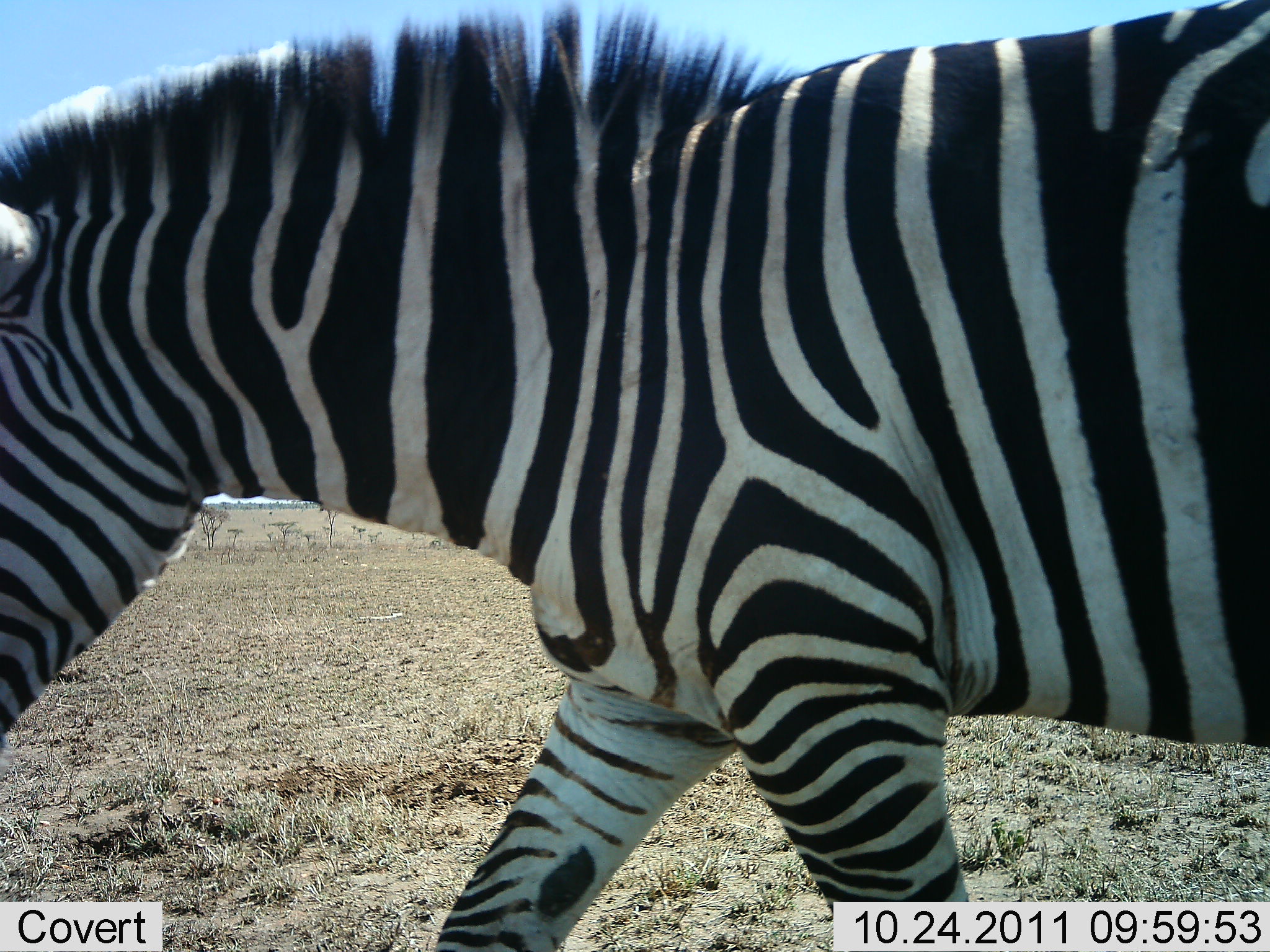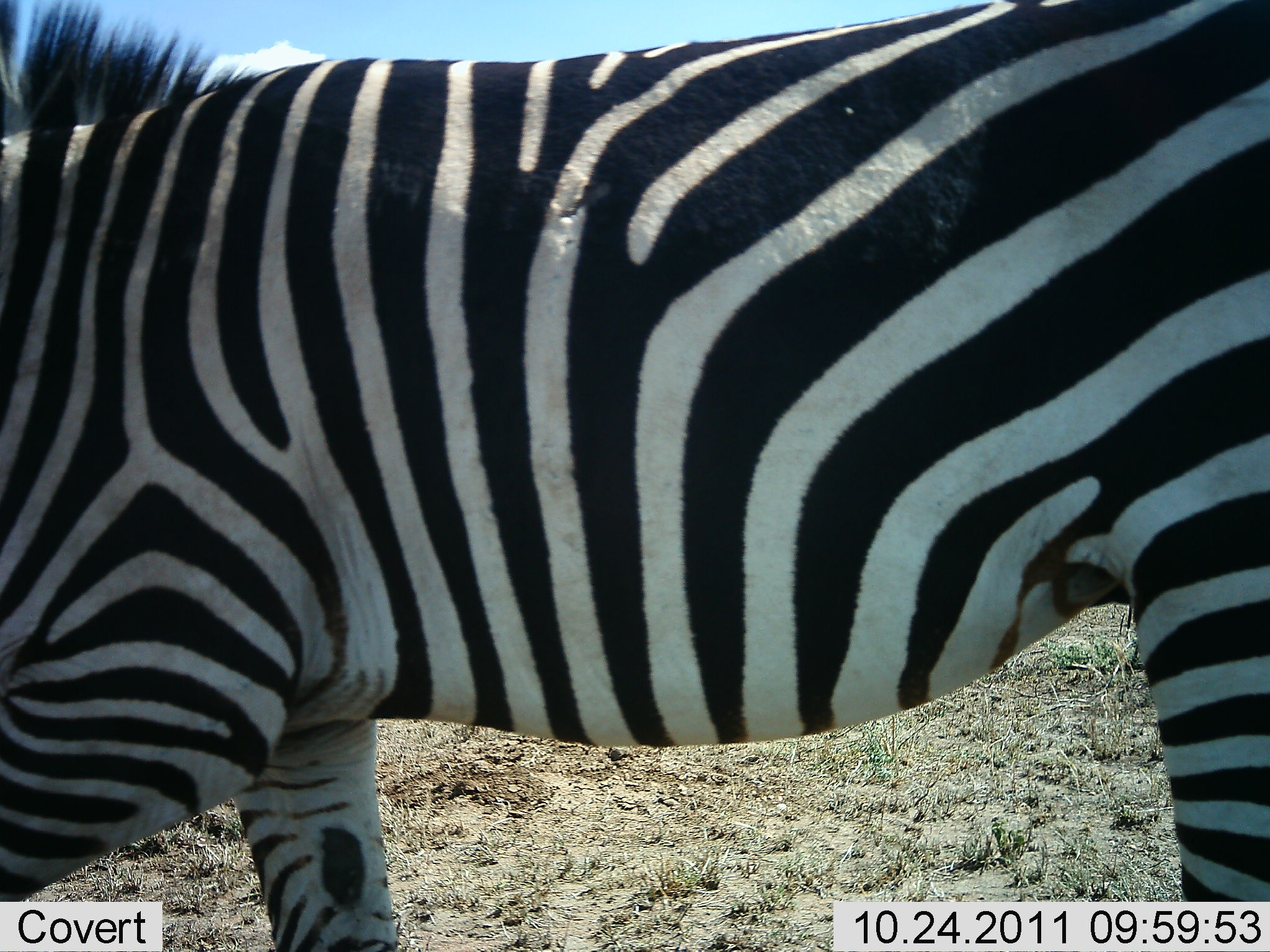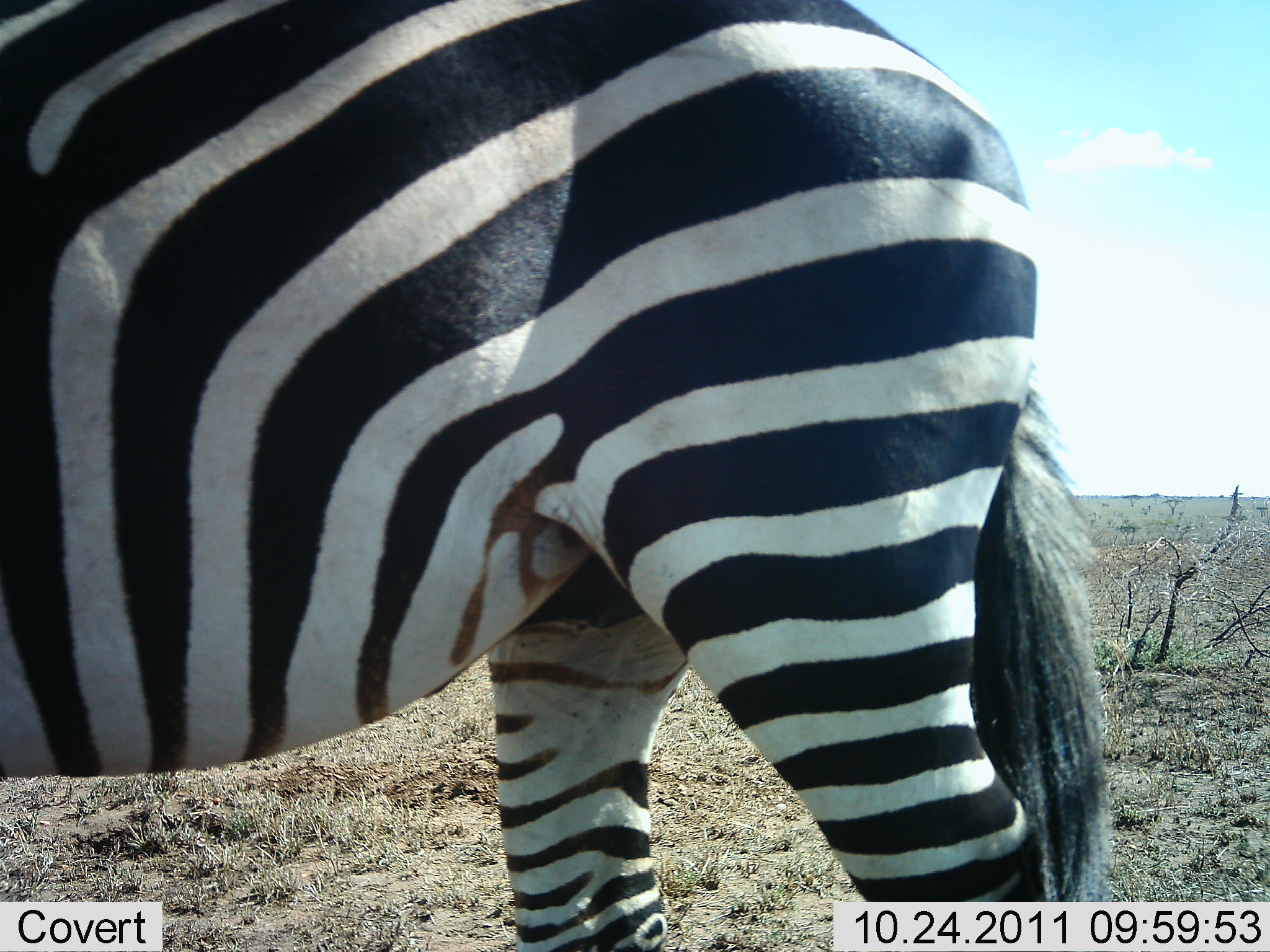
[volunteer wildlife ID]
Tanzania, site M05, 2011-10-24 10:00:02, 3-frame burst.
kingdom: Animalia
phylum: Chordata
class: Mammalia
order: Perissodactyla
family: Equidae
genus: Equus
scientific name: Equus quagga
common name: plains zebra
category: zebra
Zebra (plains zebra) (Equus quagga), count 1. Behavior (volunteer vote fractions): standing 8%, resting 0%, moving 92%, interacting 0%. Young present (vote fraction): 0%. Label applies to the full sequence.